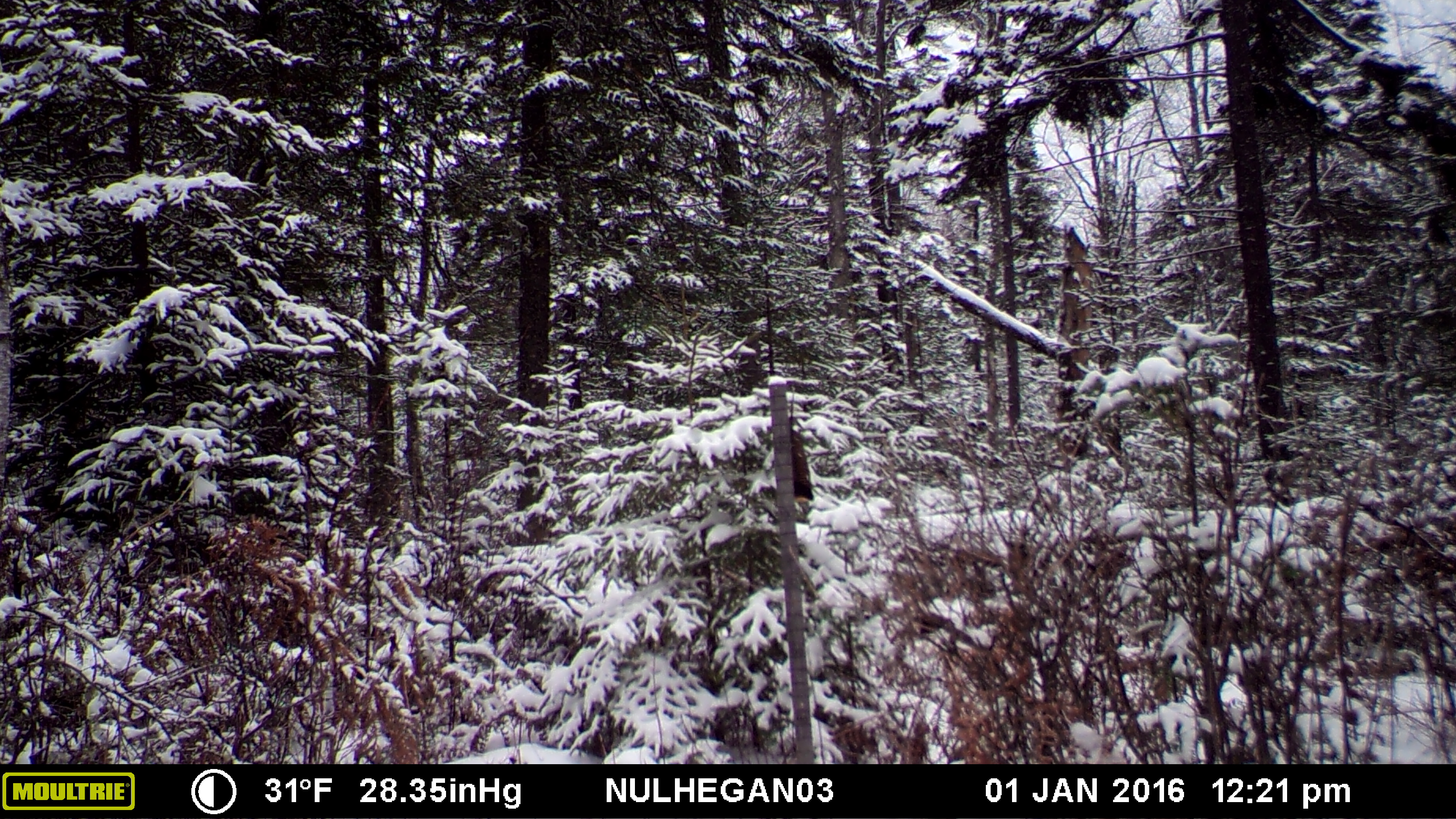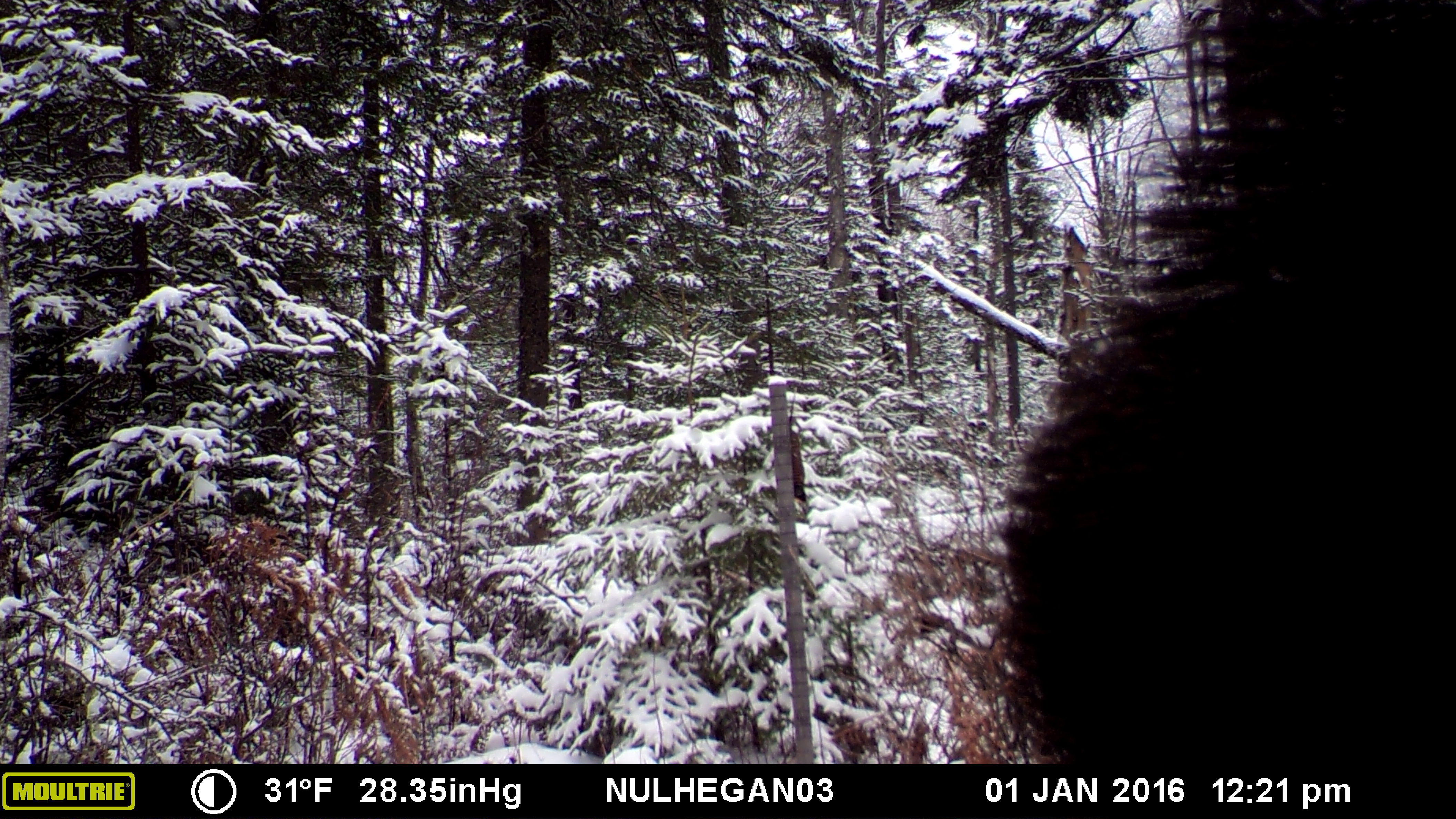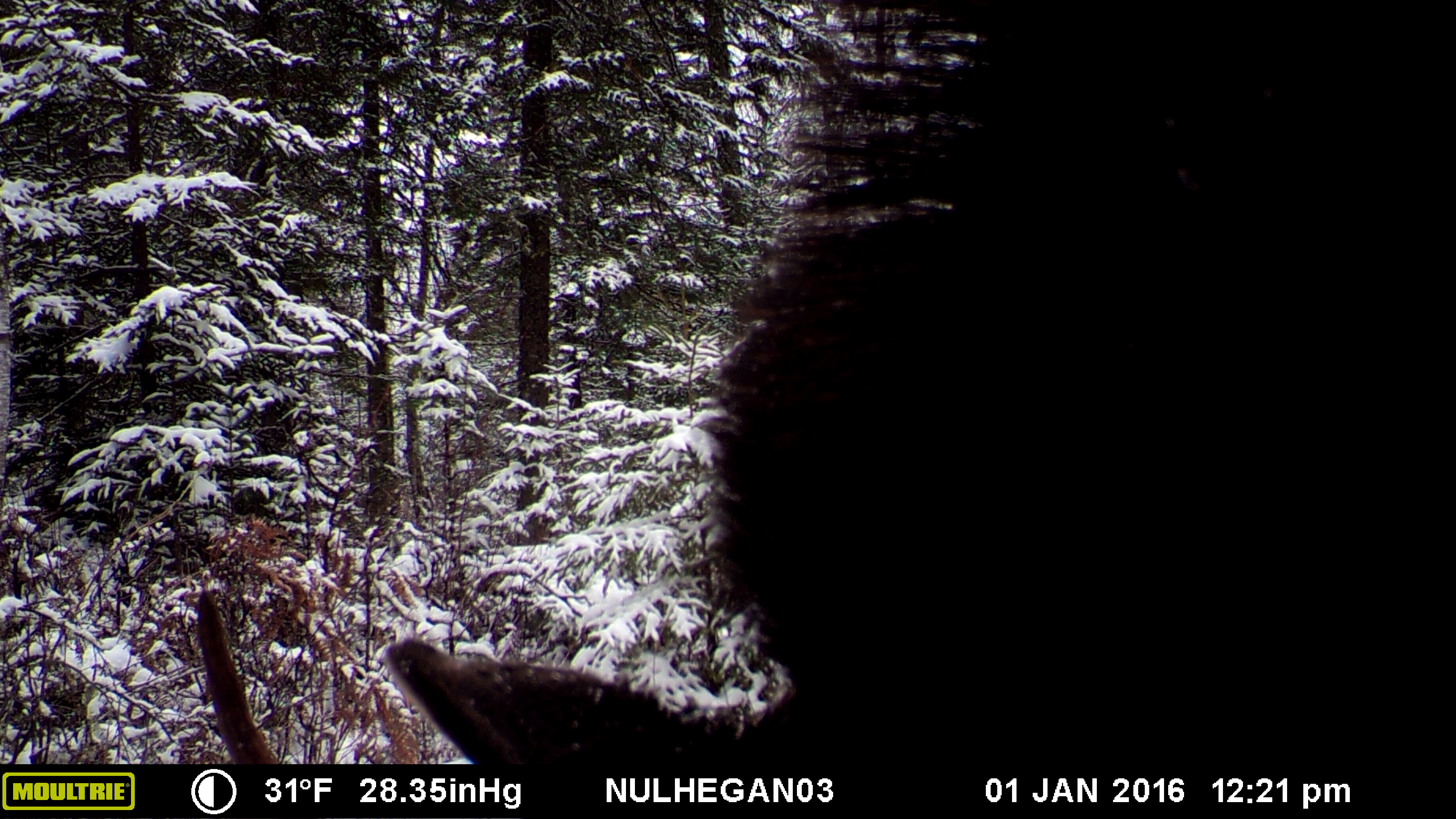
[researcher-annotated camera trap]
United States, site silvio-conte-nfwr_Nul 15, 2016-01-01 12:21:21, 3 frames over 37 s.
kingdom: Animalia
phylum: Chordata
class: Mammalia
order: Artiodactyla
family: Cervidae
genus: Alces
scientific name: Alces alces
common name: moose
Moose (Alces alces).